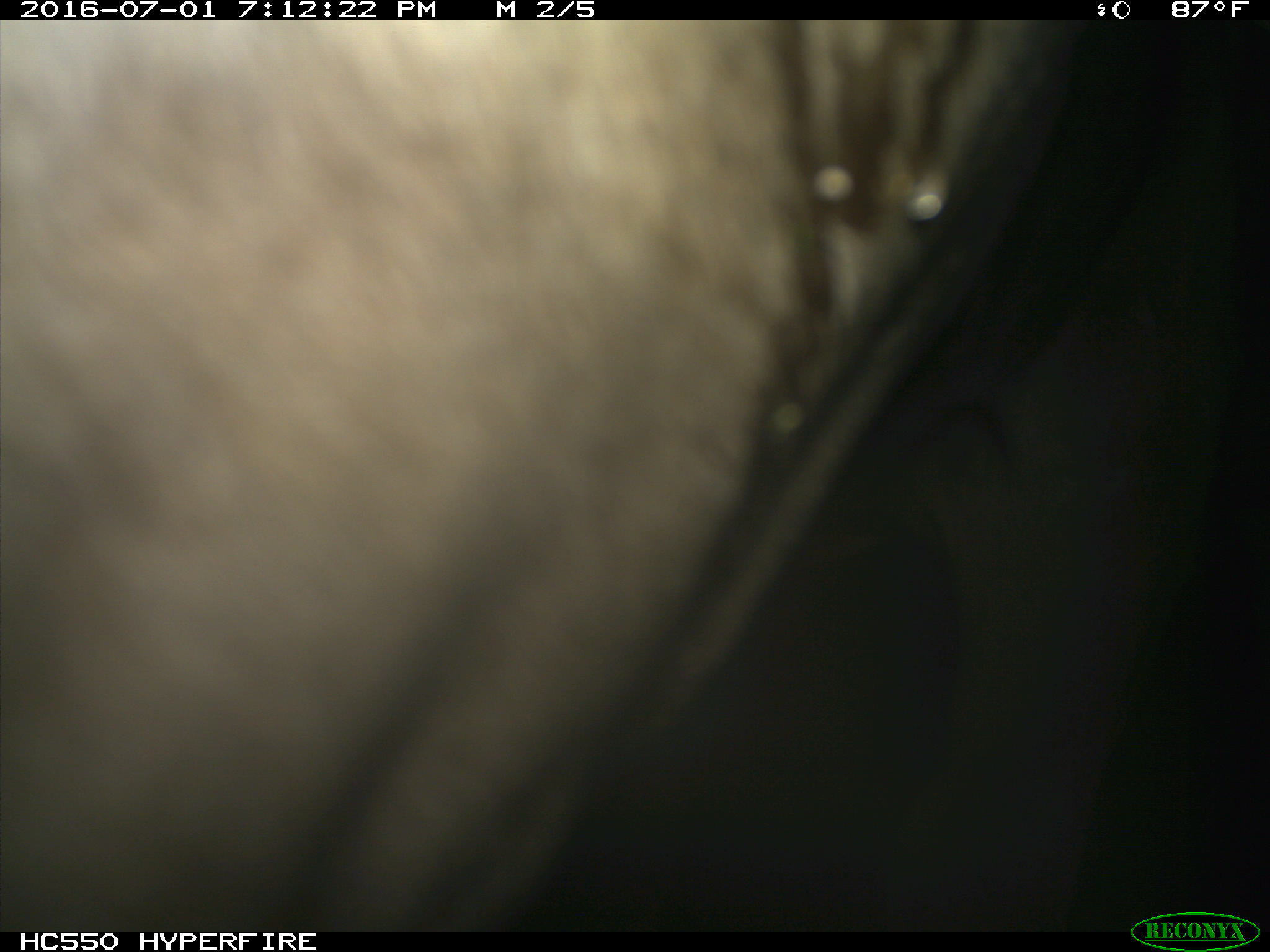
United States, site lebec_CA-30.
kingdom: Animalia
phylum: Chordata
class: Mammalia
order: Artiodactyla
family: Bovidae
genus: Bos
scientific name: Bos taurus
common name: domestic cow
Bos taurus (domestic cow).